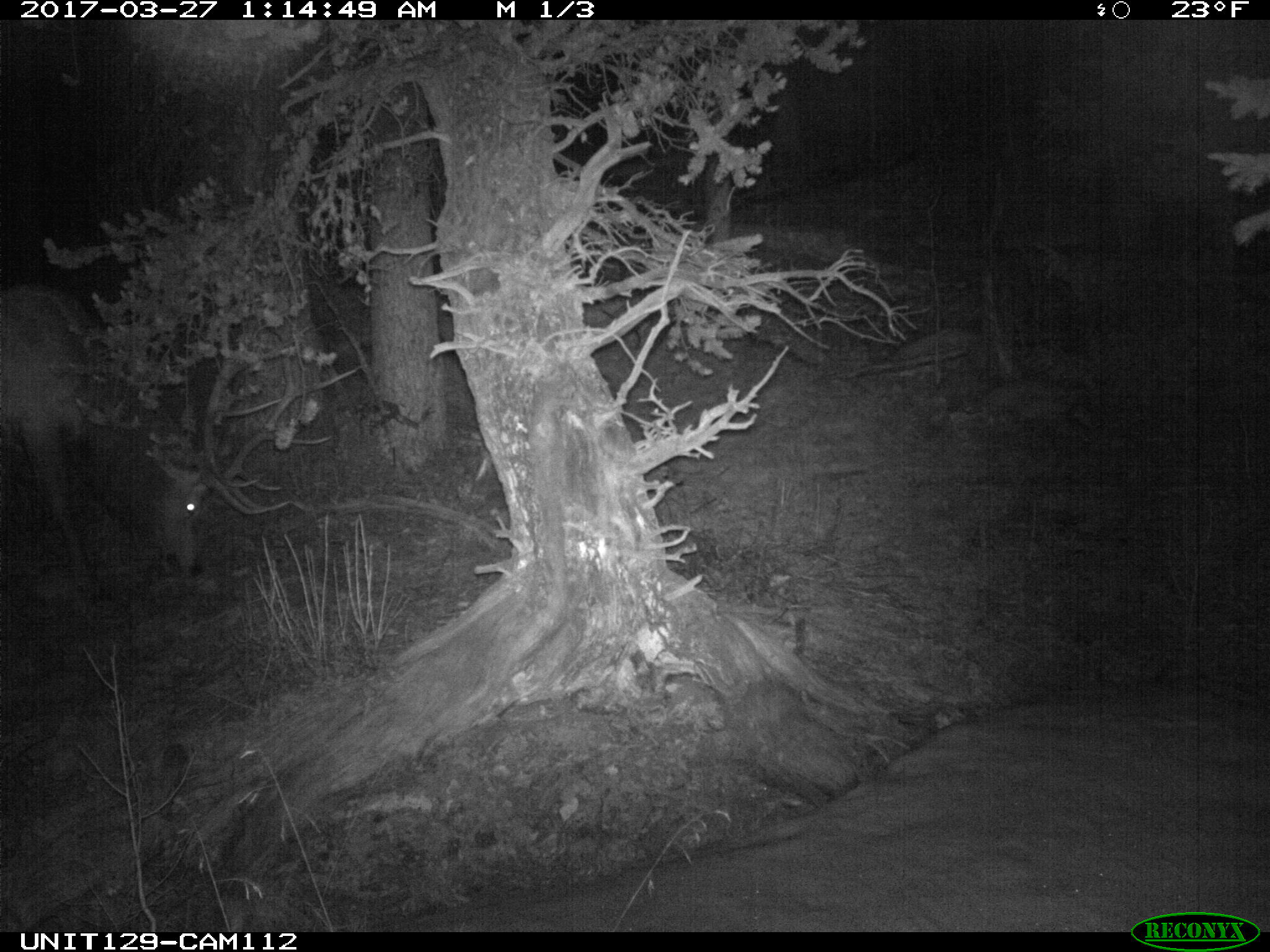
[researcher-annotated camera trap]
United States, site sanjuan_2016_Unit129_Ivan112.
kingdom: Animalia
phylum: Chordata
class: Mammalia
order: Artiodactyla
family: Cervidae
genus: Cervus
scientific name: Cervus elaphus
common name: red deer